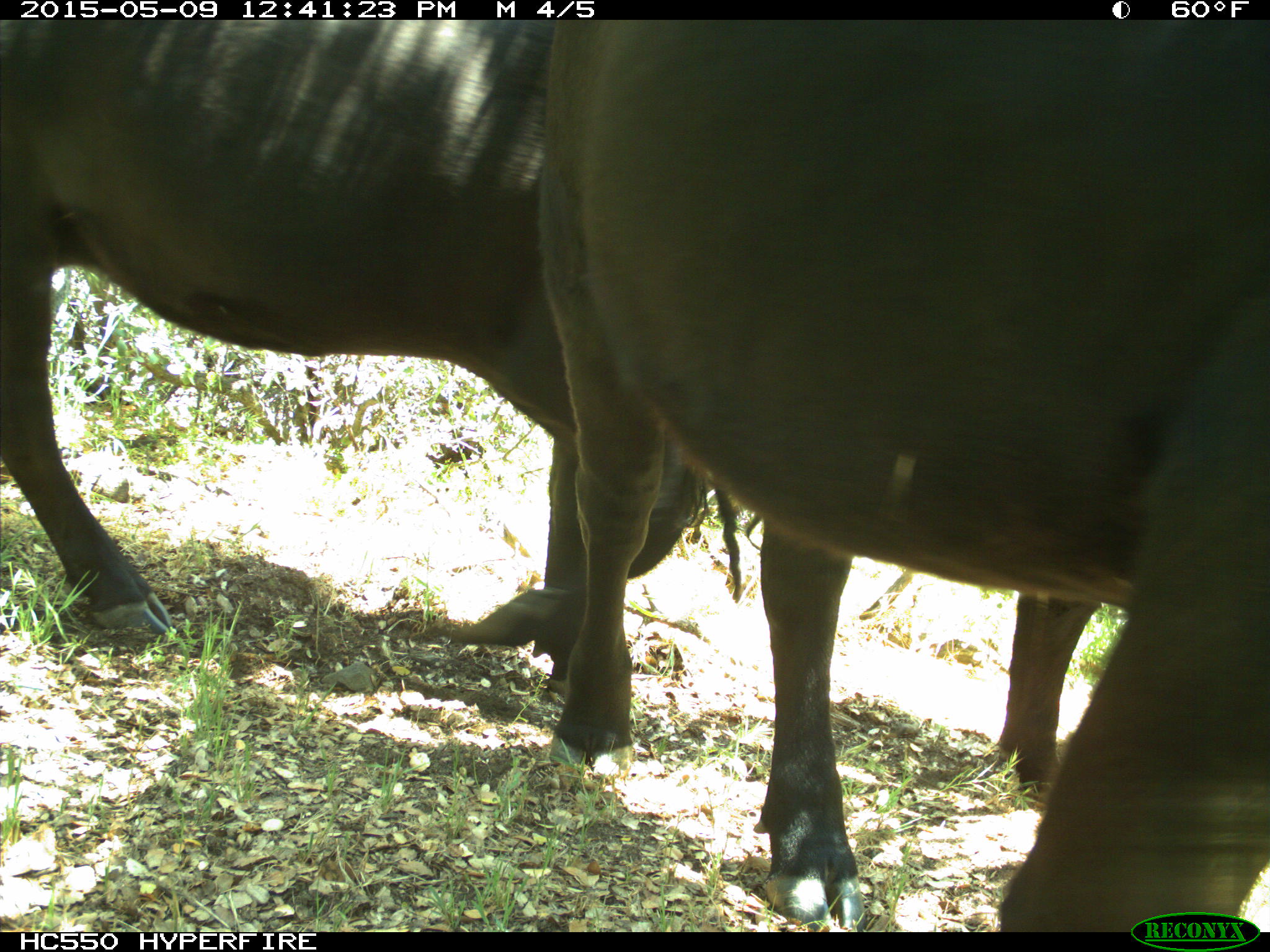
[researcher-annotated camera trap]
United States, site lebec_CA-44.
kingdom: Animalia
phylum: Chordata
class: Mammalia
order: Artiodactyla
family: Bovidae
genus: Bos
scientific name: Bos taurus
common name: domestic cow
Bos taurus (domestic cow).